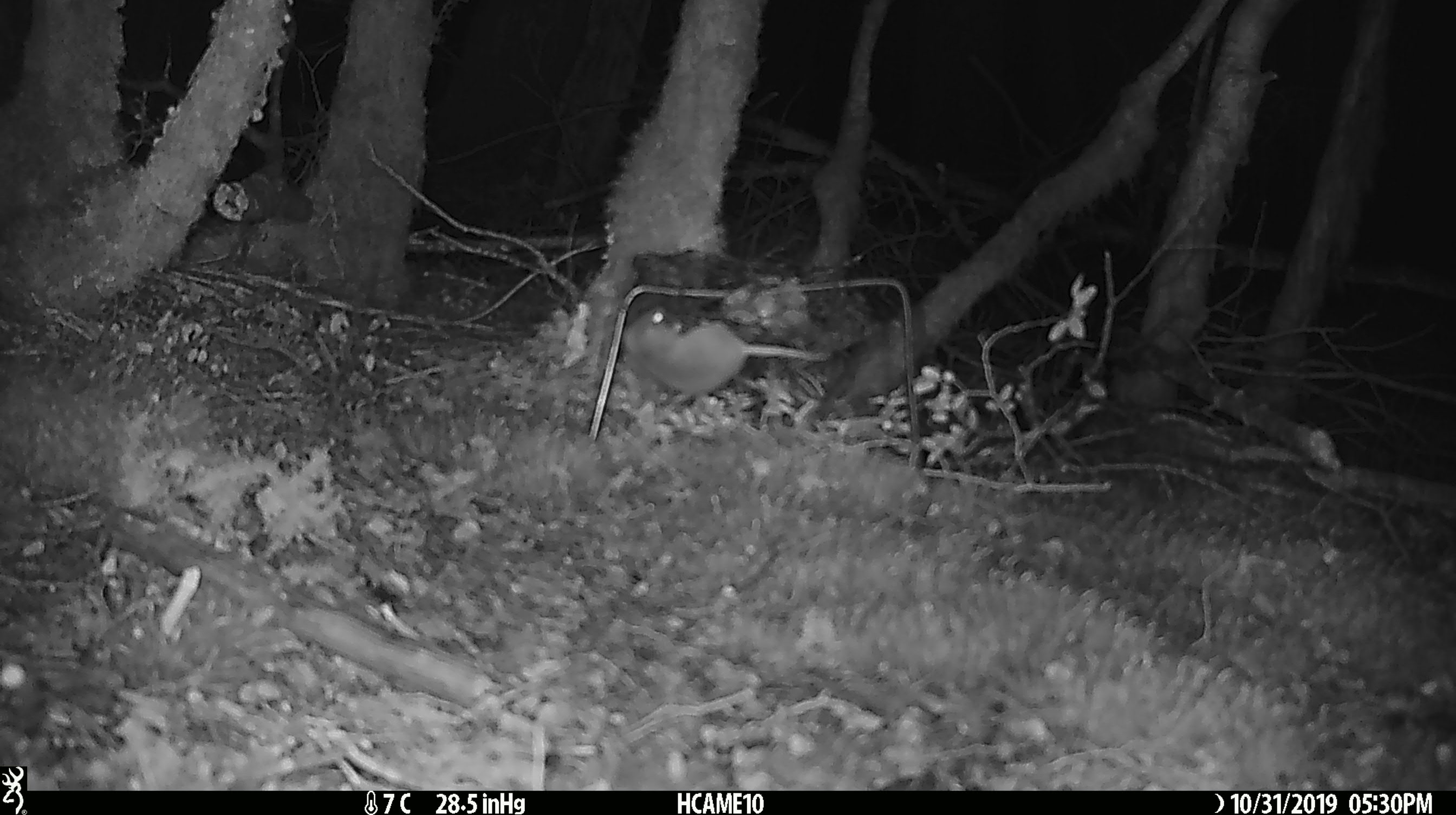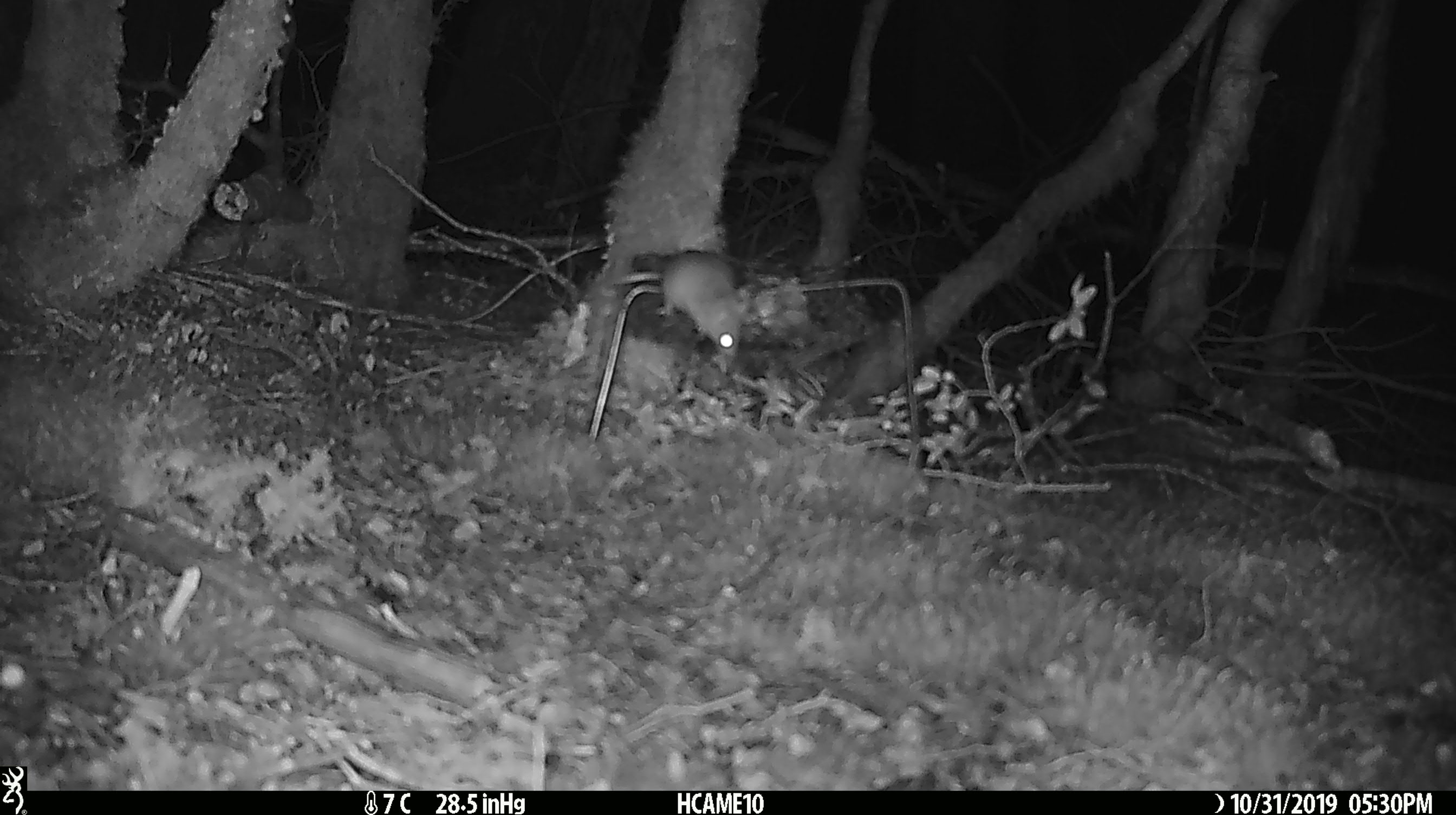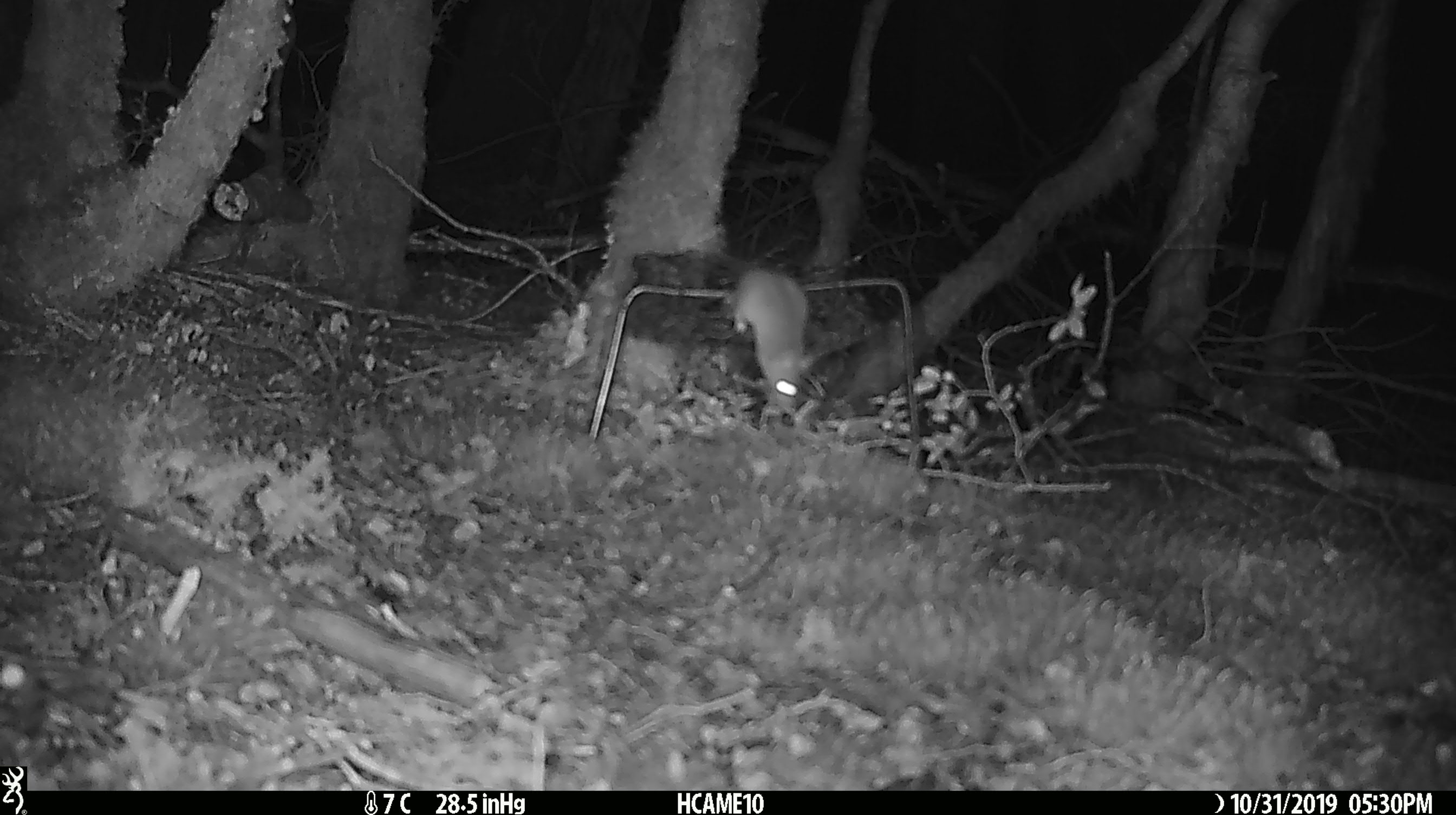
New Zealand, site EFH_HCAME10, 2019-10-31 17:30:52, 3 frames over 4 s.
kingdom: Animalia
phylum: Chordata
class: Mammalia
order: Rodentia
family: Muridae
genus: Mus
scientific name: Mus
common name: mouse